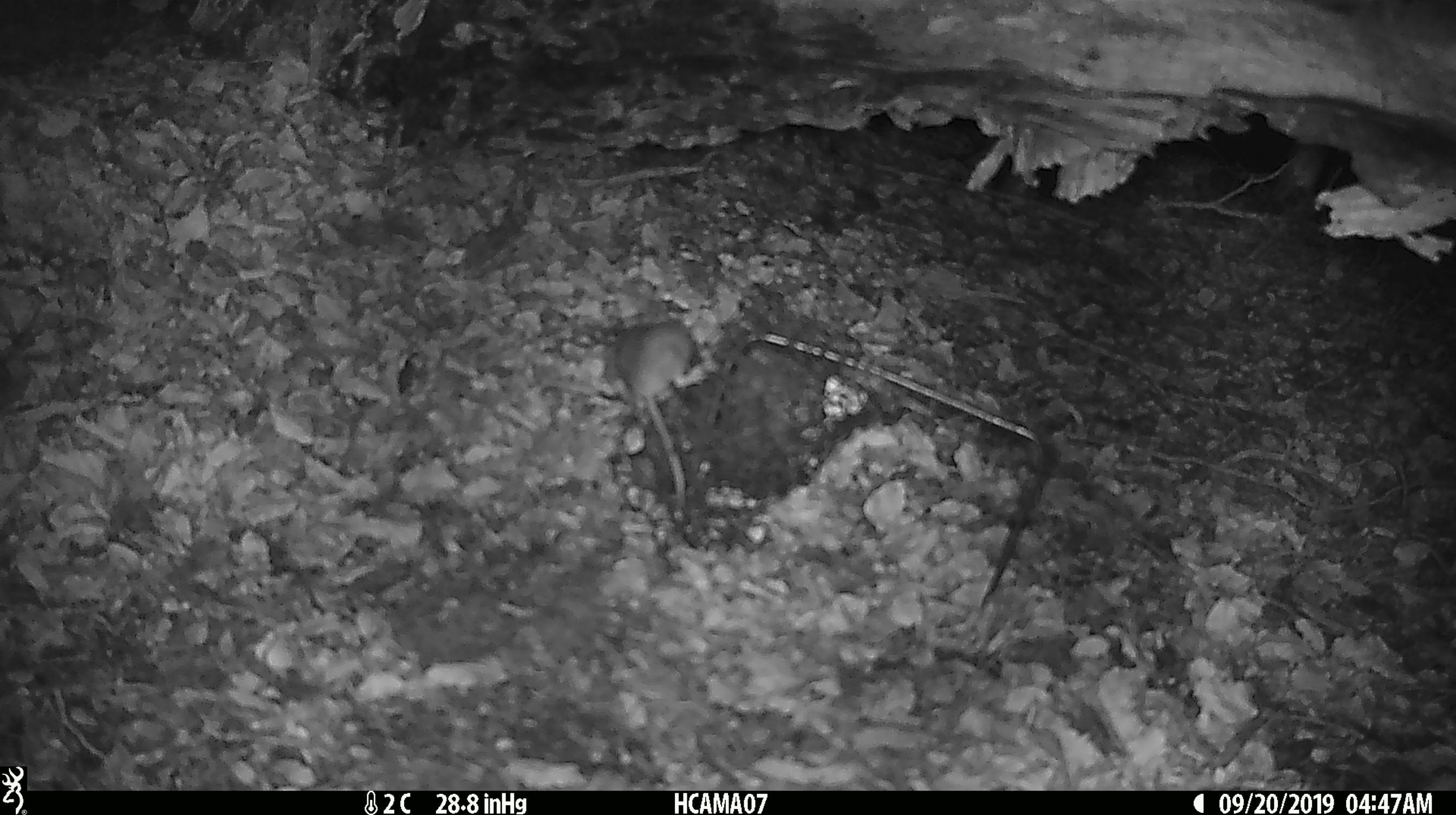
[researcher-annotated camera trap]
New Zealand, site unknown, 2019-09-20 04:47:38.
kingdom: Animalia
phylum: Chordata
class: Mammalia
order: Rodentia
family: Muridae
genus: Mus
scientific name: Mus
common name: mouse